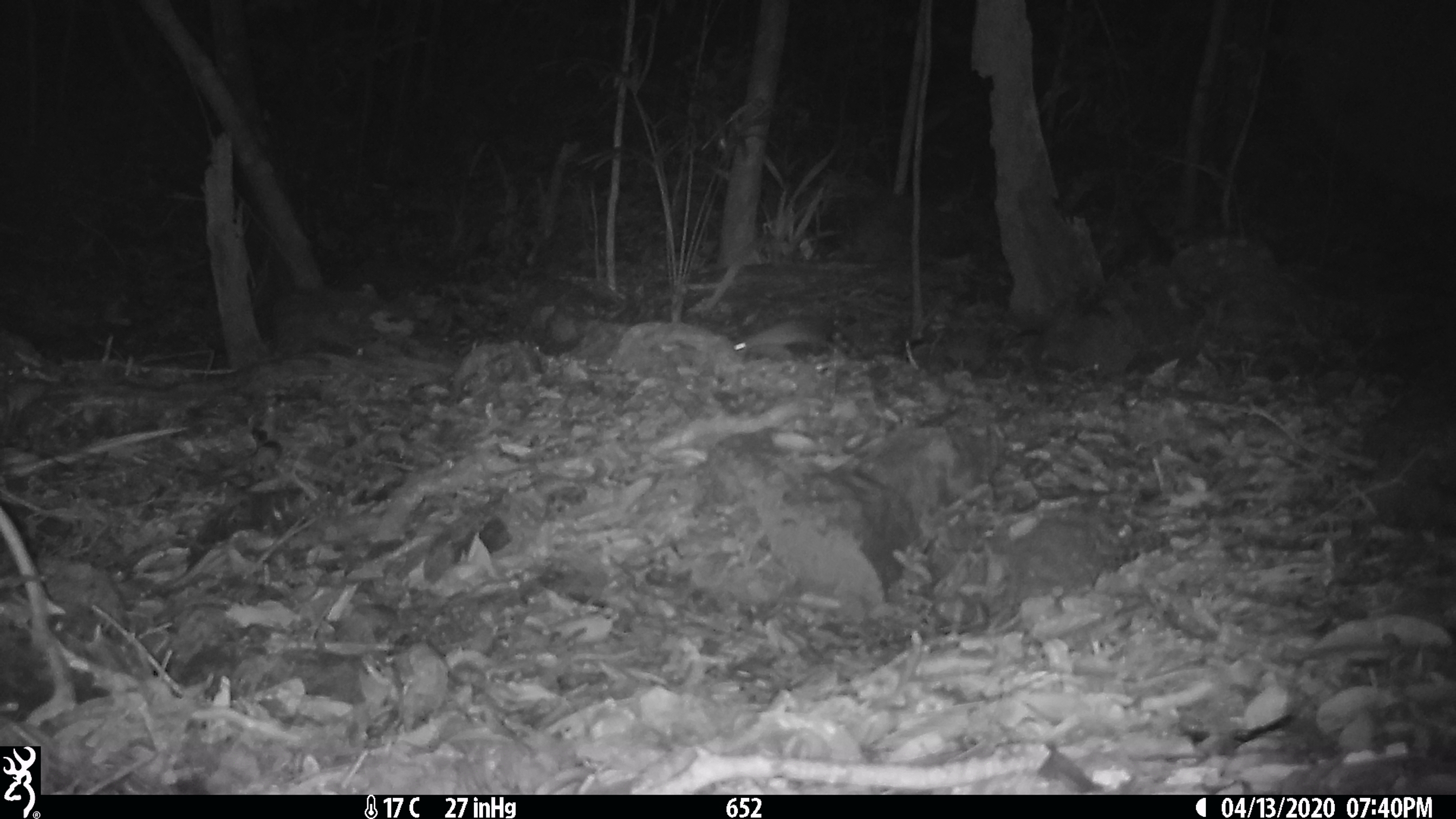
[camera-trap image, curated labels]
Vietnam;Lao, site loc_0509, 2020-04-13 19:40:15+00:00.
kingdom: Animalia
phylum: Chordata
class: Mammalia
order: Rodentia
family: Muridae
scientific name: Muridae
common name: old-world mice and rats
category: unidentified murid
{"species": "unidentified murid (old-world mice and rats) (Muridae)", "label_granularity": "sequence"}